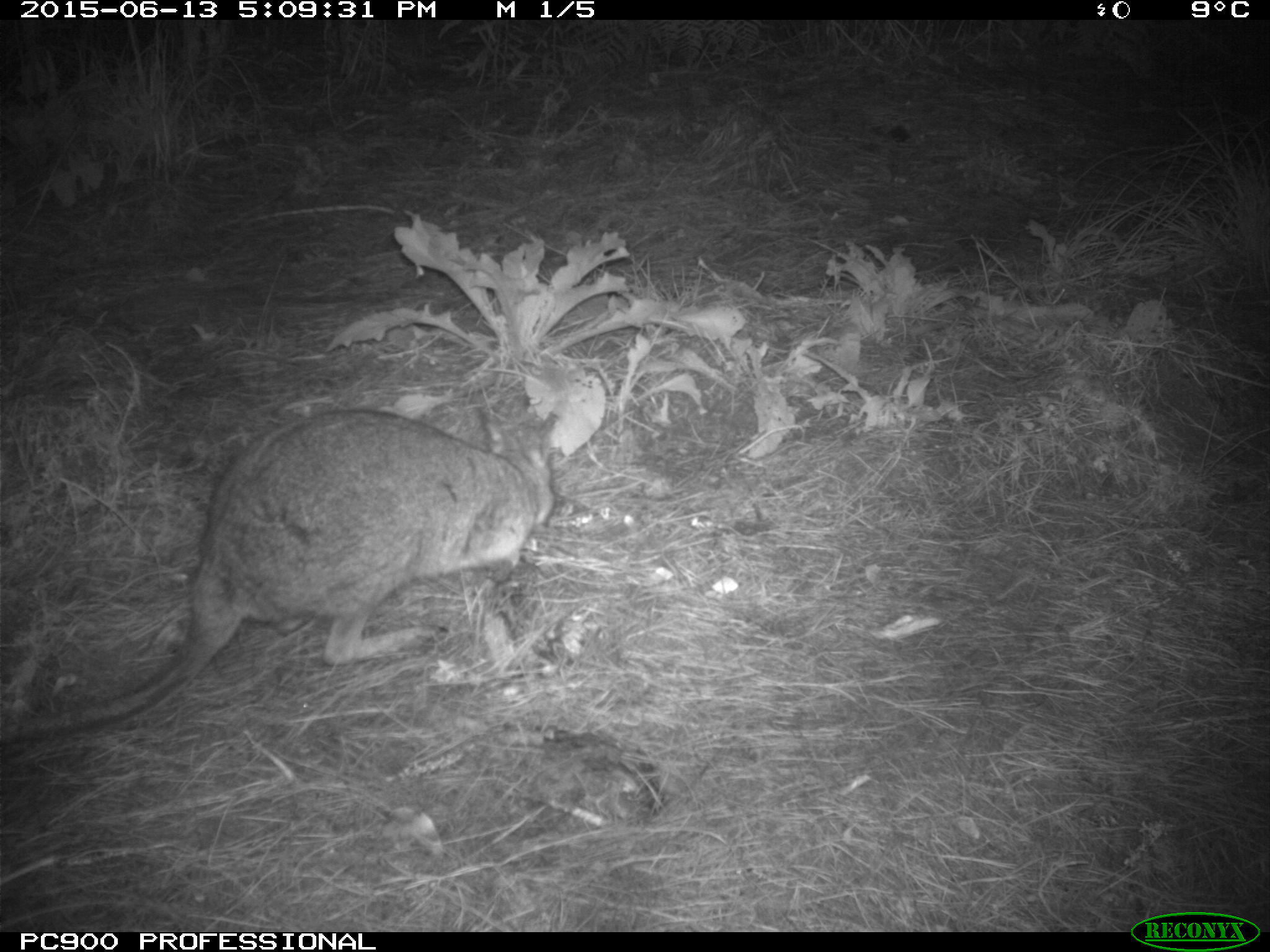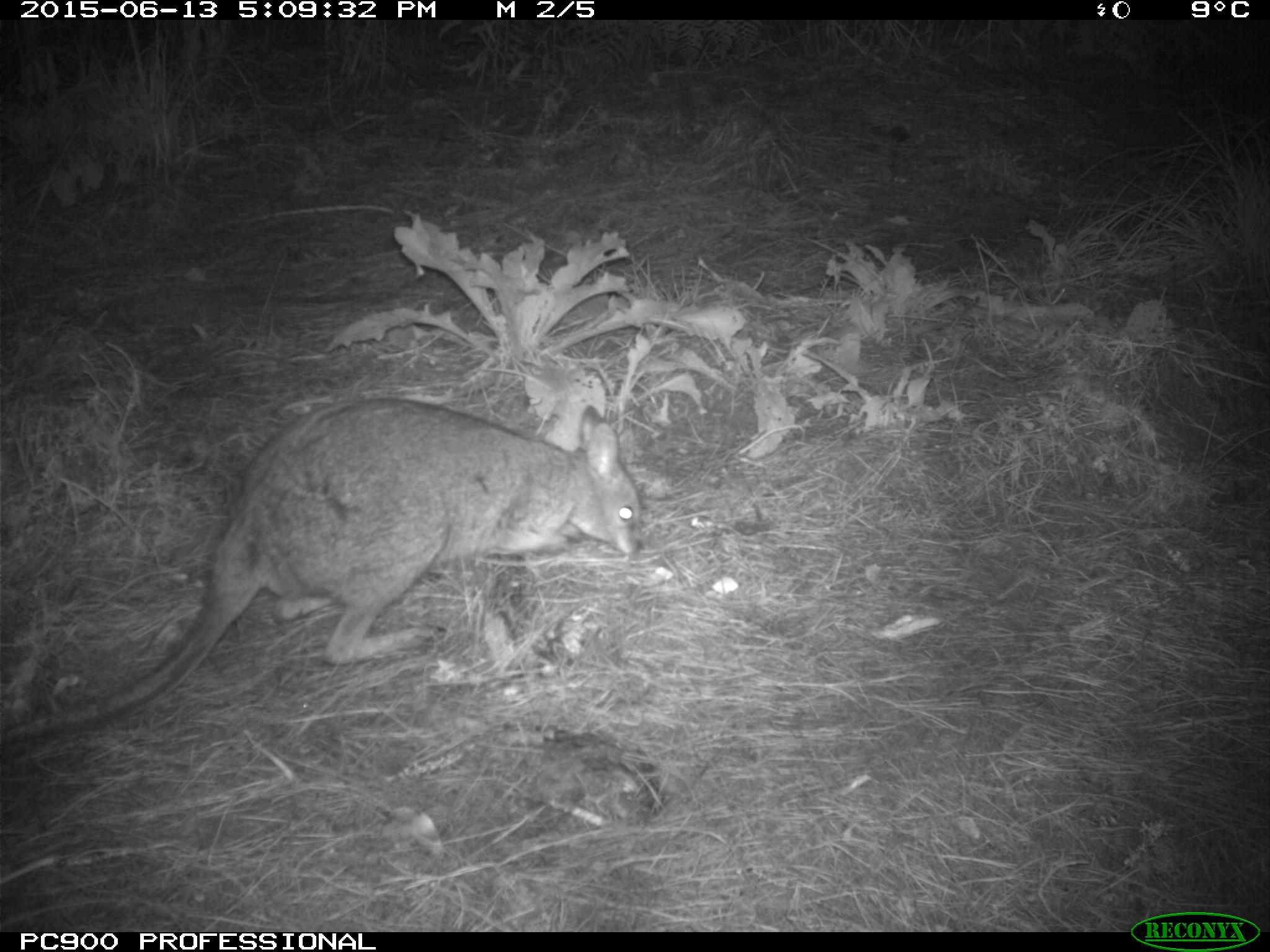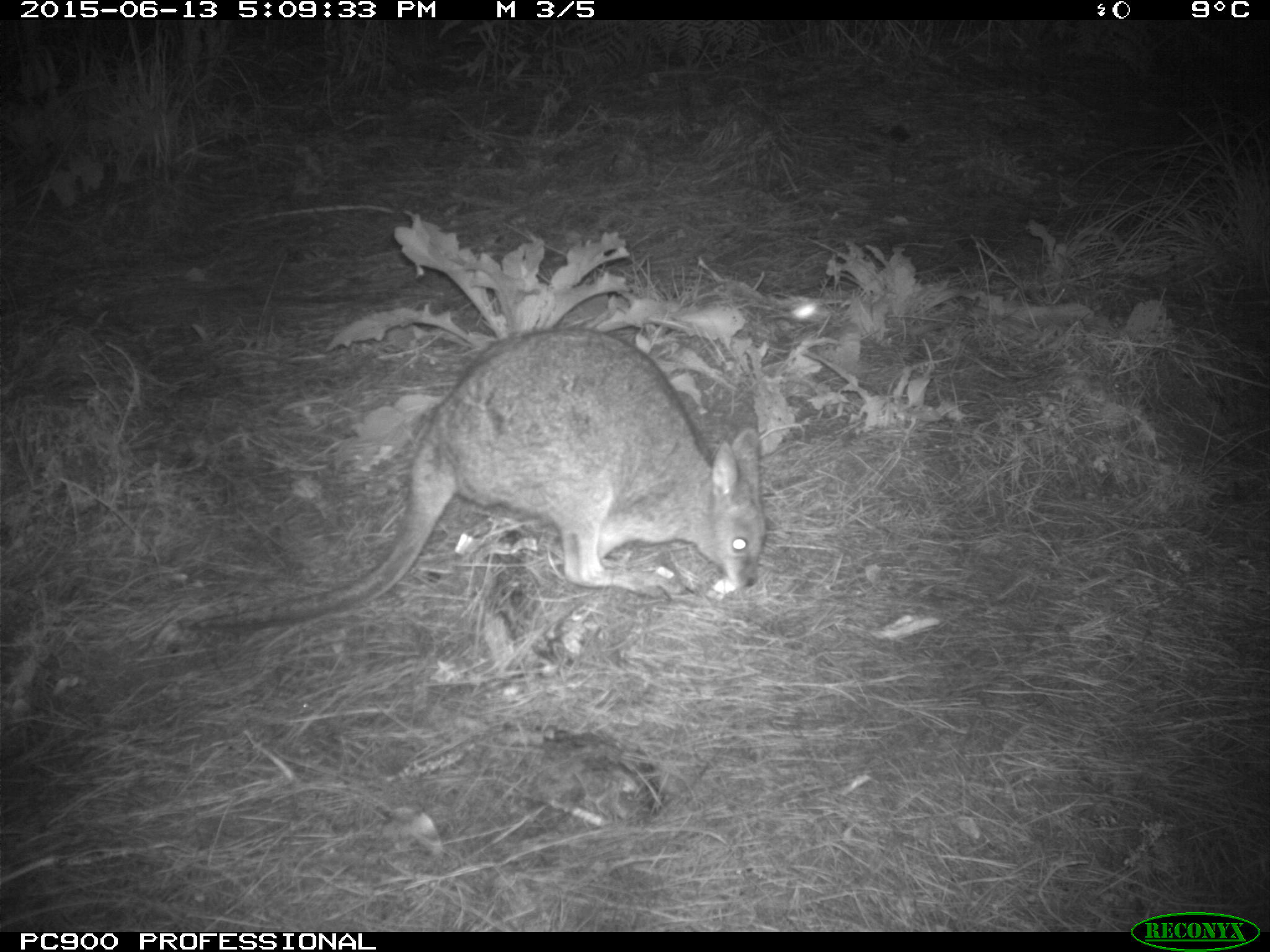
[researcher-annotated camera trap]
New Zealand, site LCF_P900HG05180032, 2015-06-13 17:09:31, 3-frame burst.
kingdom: Animalia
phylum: Chordata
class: Mammalia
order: Diprotodontia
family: Macropodidae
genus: Notamacropus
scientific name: Notamacropus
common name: wallaby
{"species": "wallaby (Notamacropus)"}